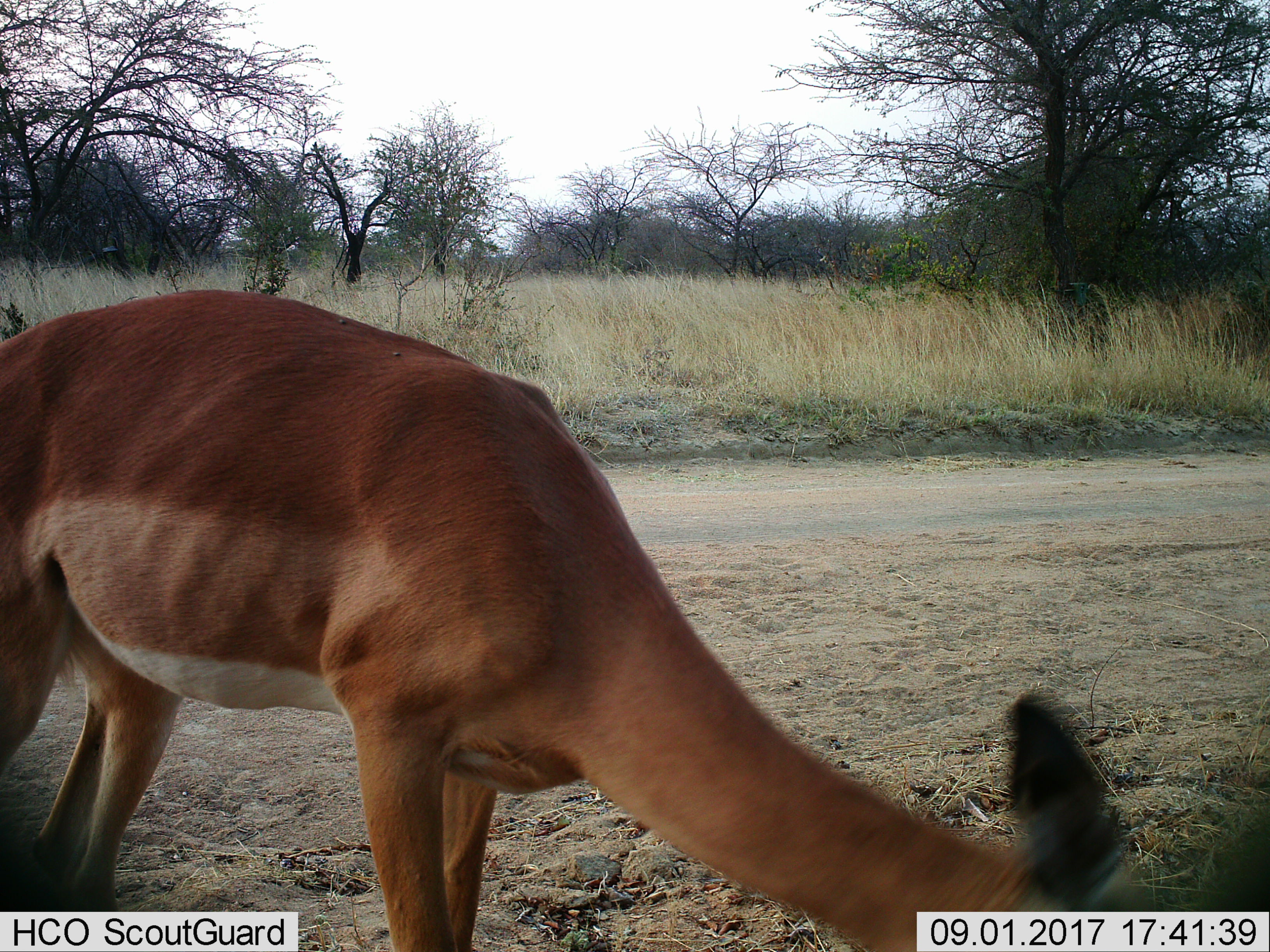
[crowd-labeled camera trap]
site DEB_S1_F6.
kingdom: Animalia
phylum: Chordata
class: Mammalia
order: Artiodactyla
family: Bovidae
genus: Aepyceros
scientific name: Aepyceros melampus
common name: impala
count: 1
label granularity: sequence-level